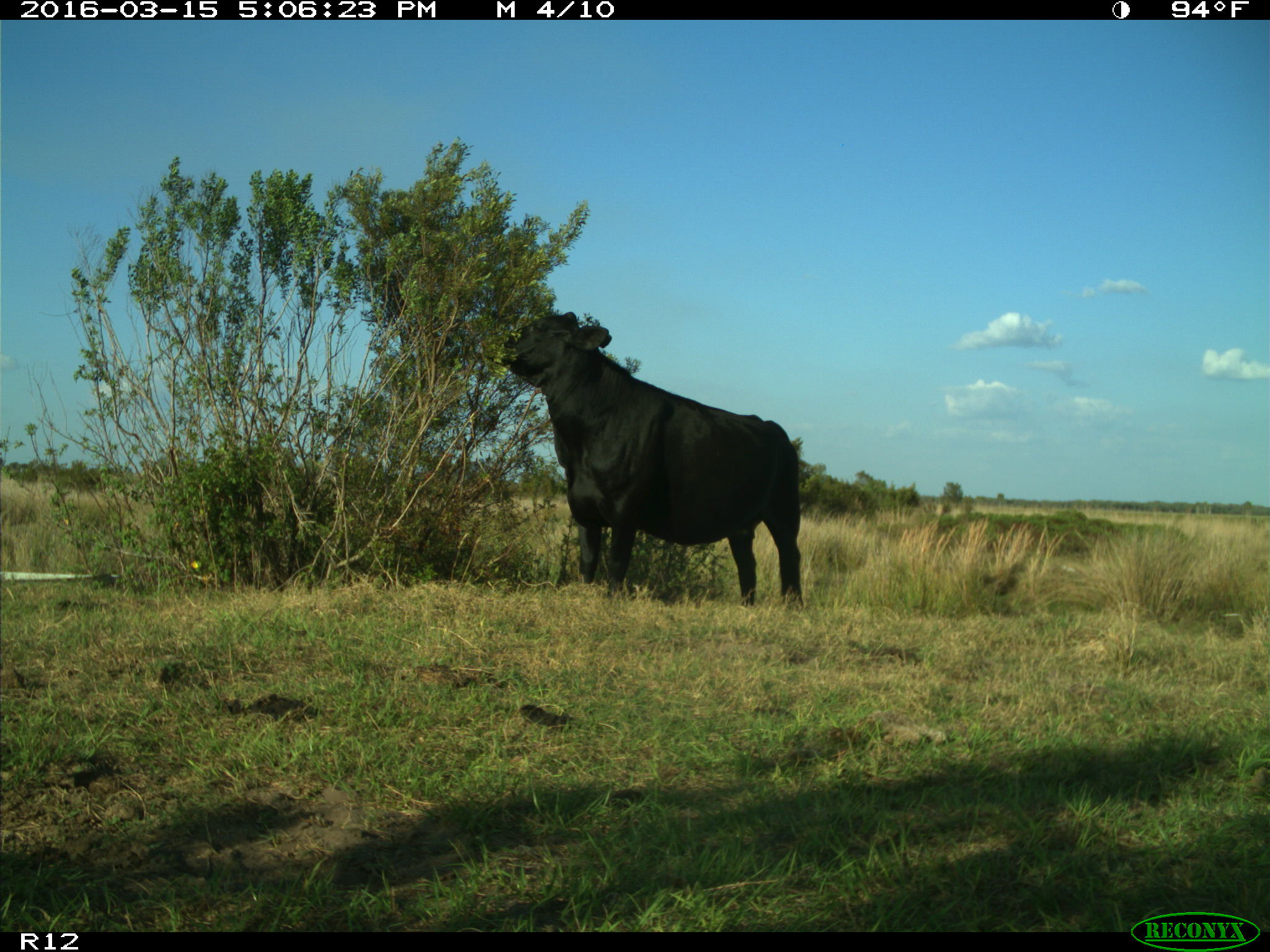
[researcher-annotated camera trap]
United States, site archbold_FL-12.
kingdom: Animalia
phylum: Chordata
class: Mammalia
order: Artiodactyla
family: Bovidae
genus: Bos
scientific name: Bos taurus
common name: domestic cow